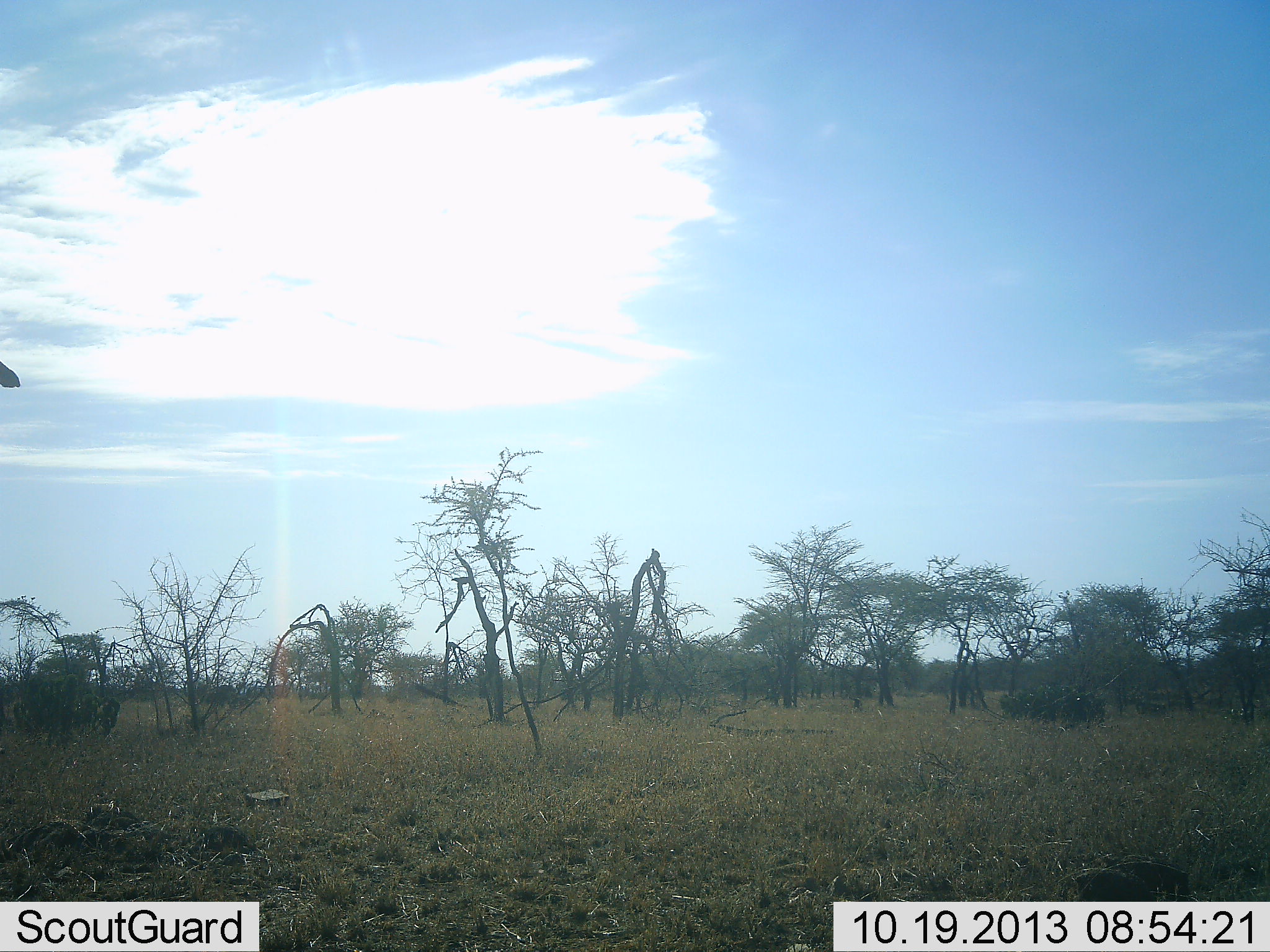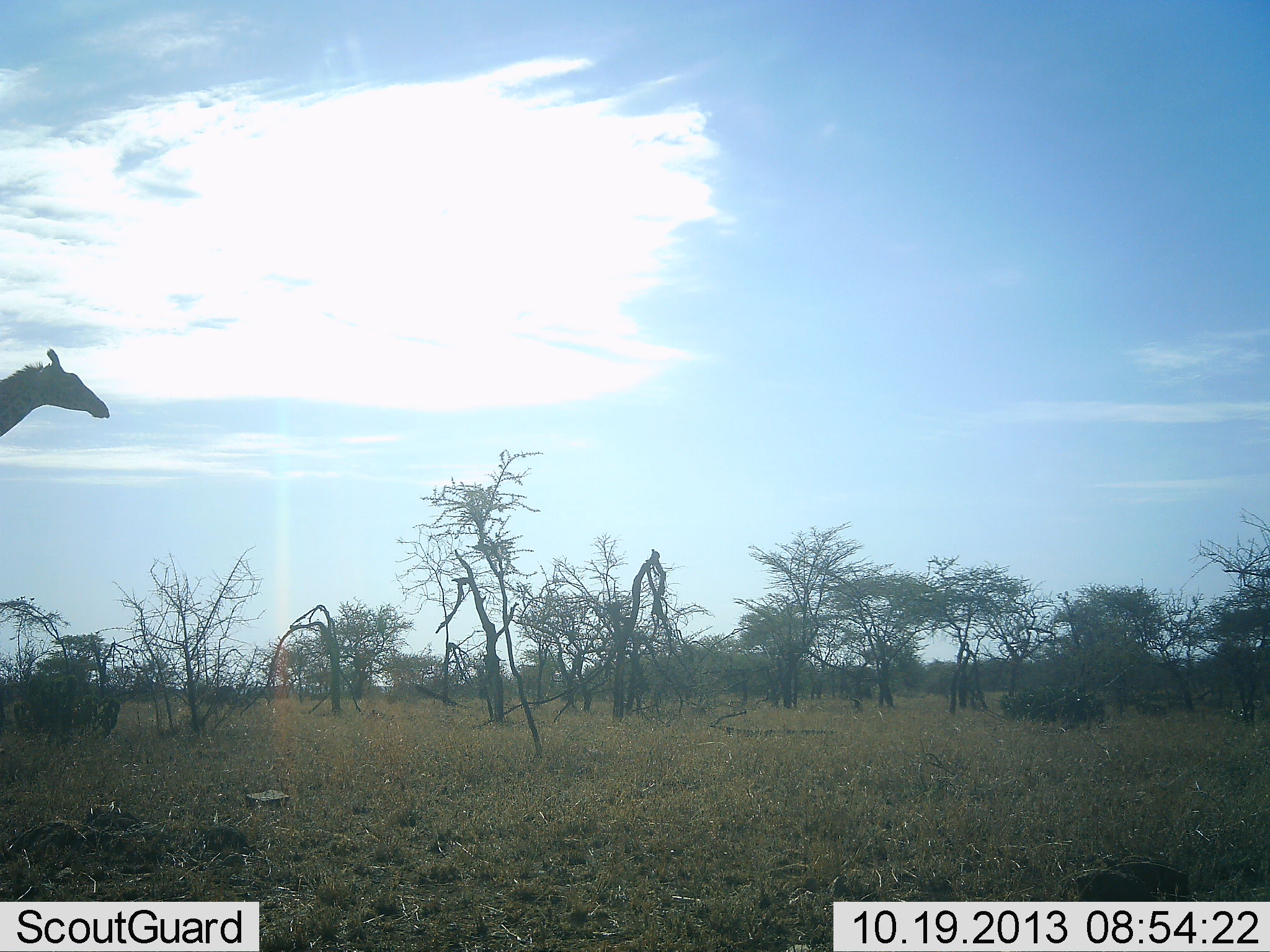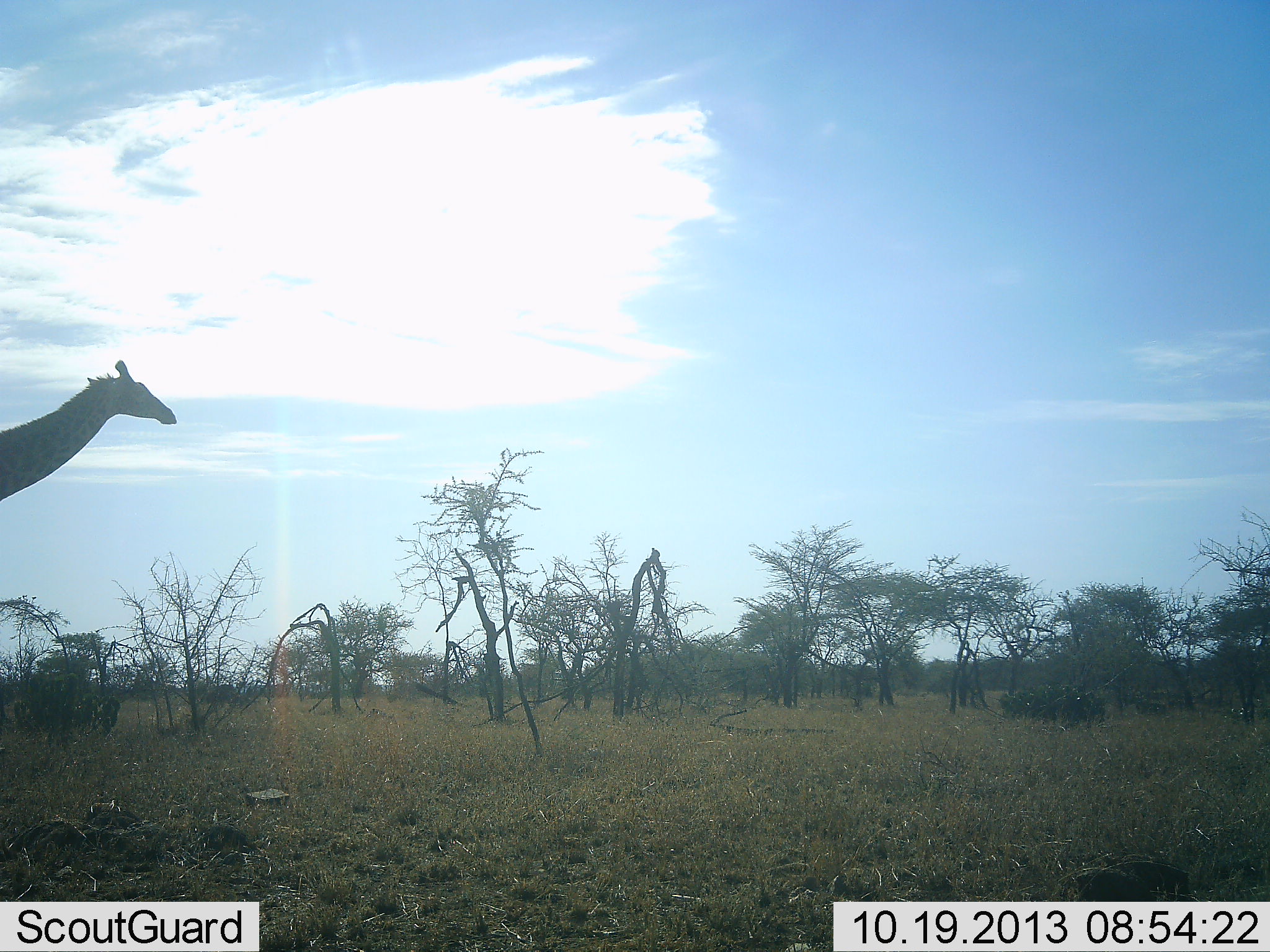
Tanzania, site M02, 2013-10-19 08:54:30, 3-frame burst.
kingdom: Animalia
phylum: Chordata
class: Mammalia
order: Artiodactyla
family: Giraffidae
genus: Giraffa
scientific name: Giraffa camelopardalis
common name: giraffe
Giraffe (Giraffa camelopardalis), count 1. Behavior (volunteer vote fractions): standing 0%, resting 0%, moving 100%, interacting 0%. Young present (vote fraction): 0%. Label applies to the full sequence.